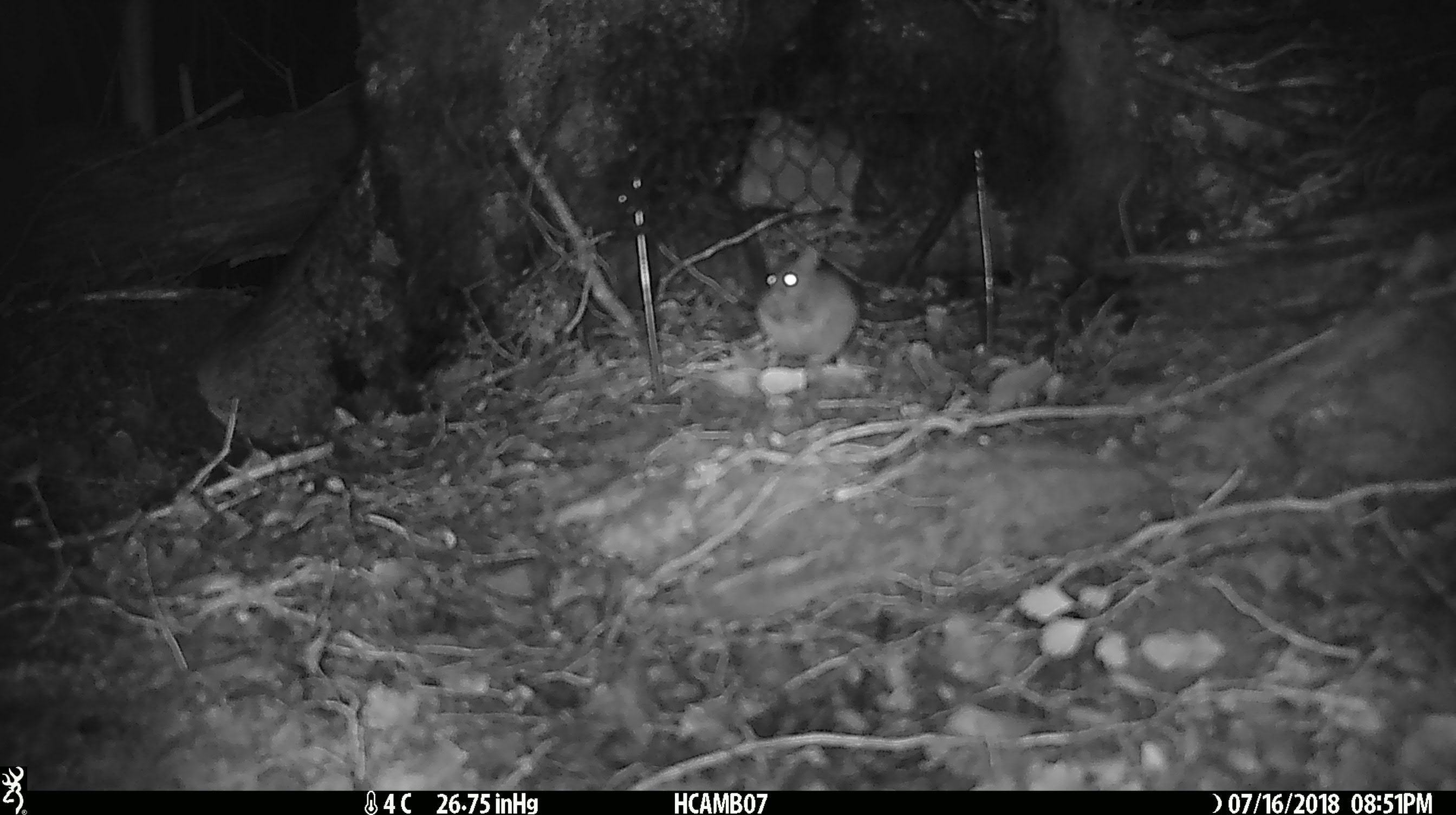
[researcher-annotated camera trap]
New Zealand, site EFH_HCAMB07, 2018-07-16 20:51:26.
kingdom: Animalia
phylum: Chordata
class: Mammalia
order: Rodentia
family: Muridae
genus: Mus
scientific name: Mus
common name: mouse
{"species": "mouse (Mus)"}